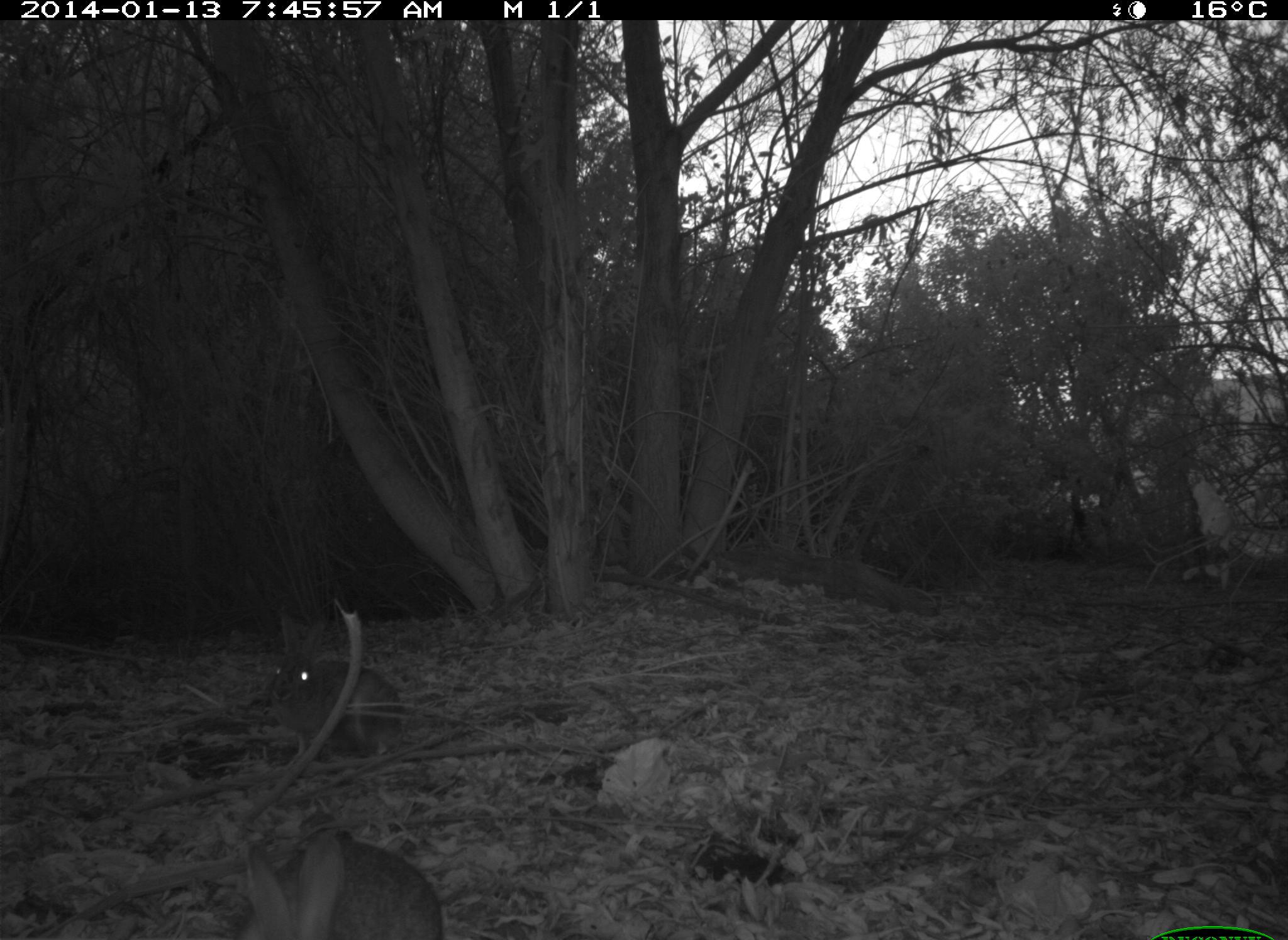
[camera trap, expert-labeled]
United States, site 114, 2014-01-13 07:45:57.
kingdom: Animalia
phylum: Chordata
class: Mammalia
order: Lagomorpha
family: Leporidae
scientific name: Leporidae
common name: rabbits and hares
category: rabbit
Rabbit (rabbits and hares) (Leporidae).